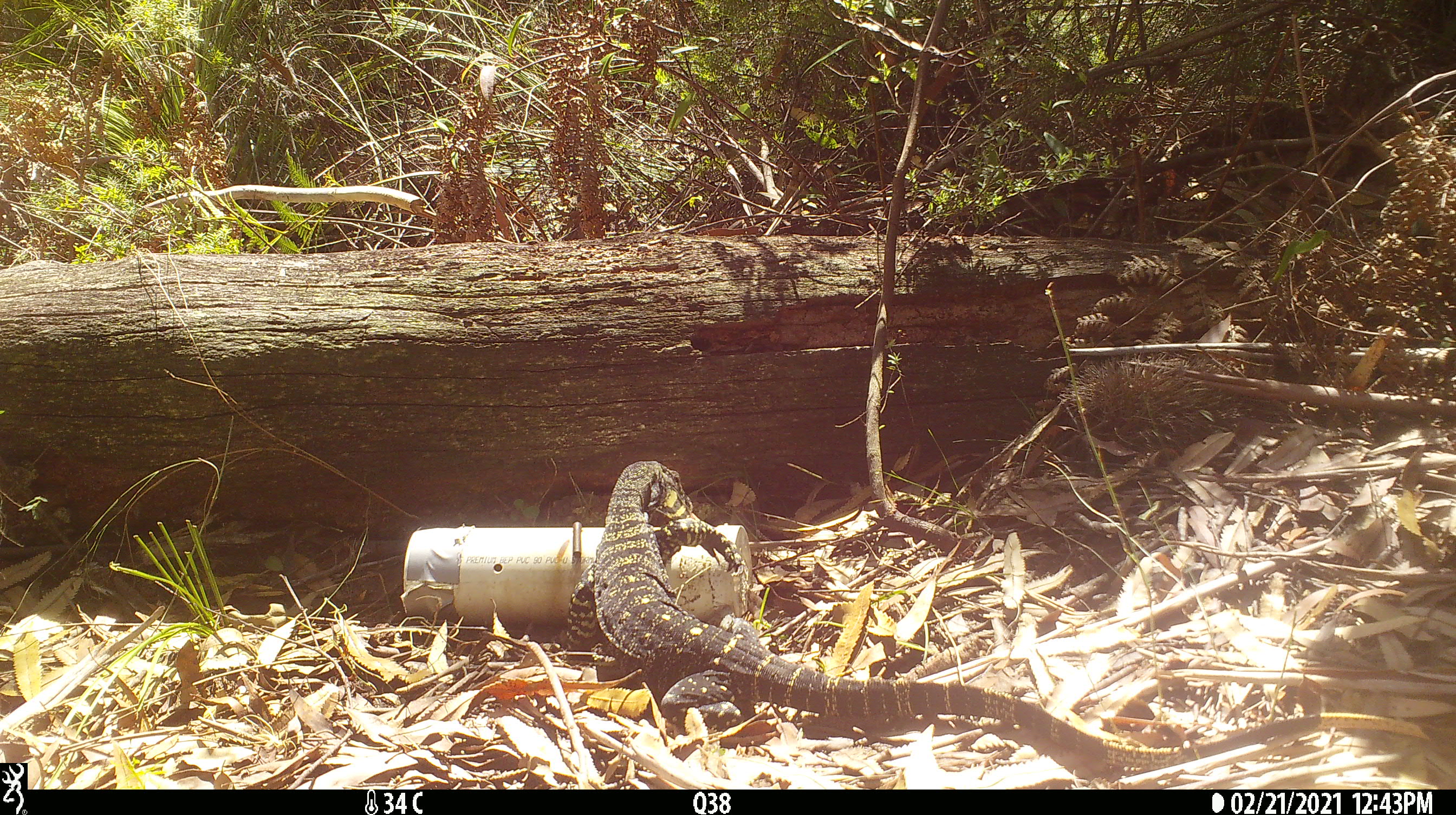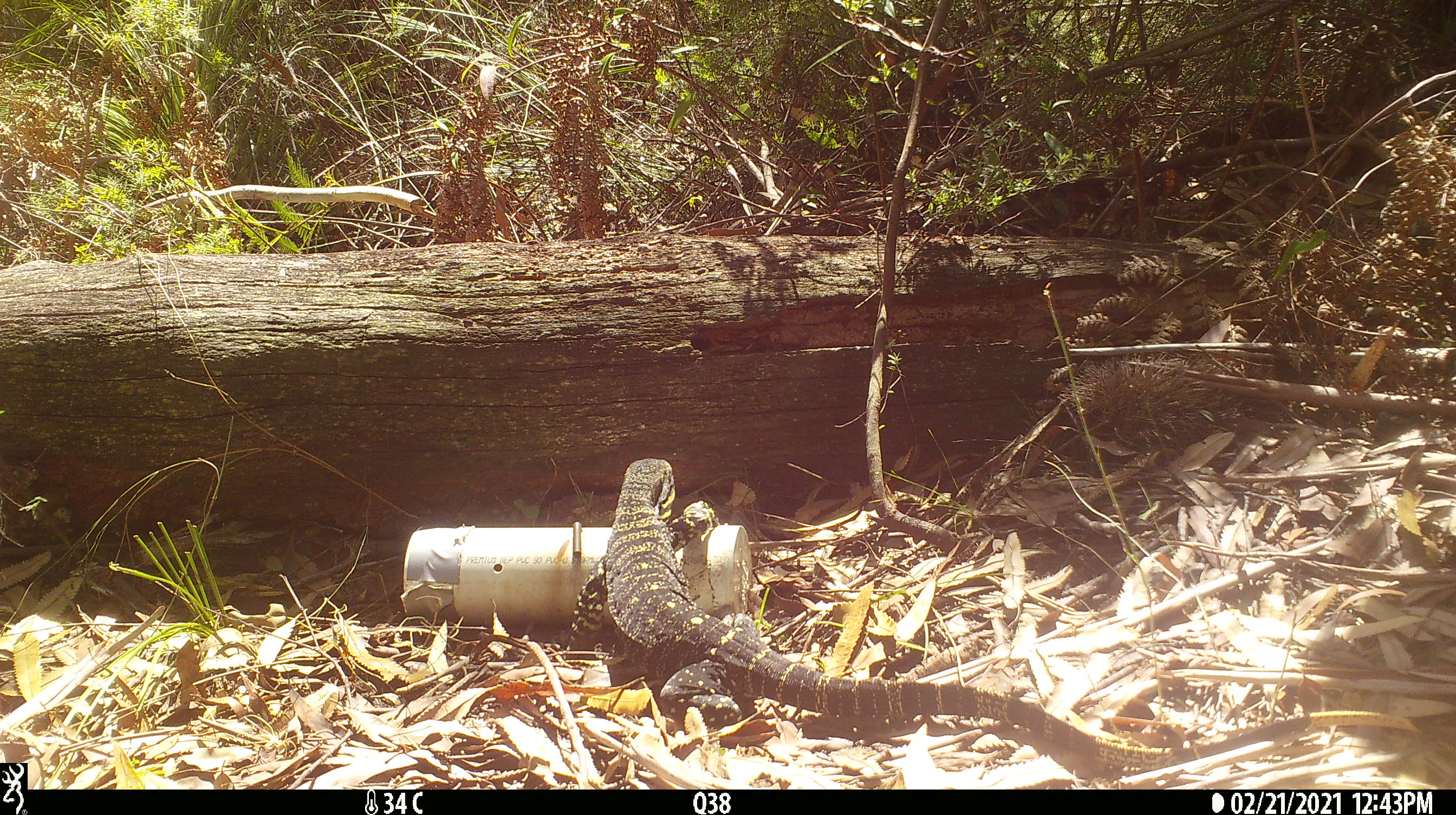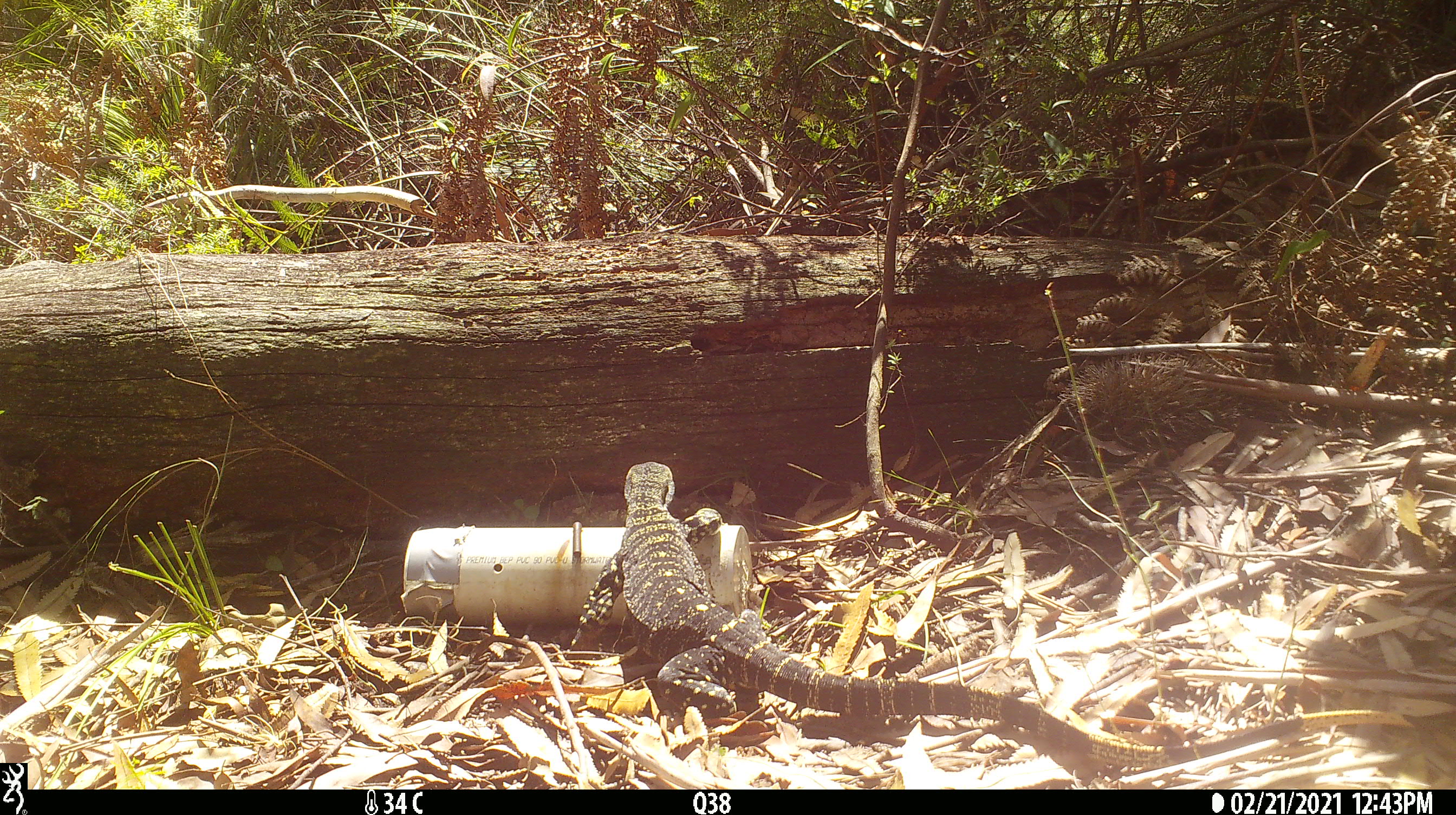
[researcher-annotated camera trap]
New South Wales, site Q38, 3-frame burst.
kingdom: Animalia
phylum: Chordata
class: Reptilia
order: Squamata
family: Varanidae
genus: Varanus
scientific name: Varanus varius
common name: lace monitor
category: goanna